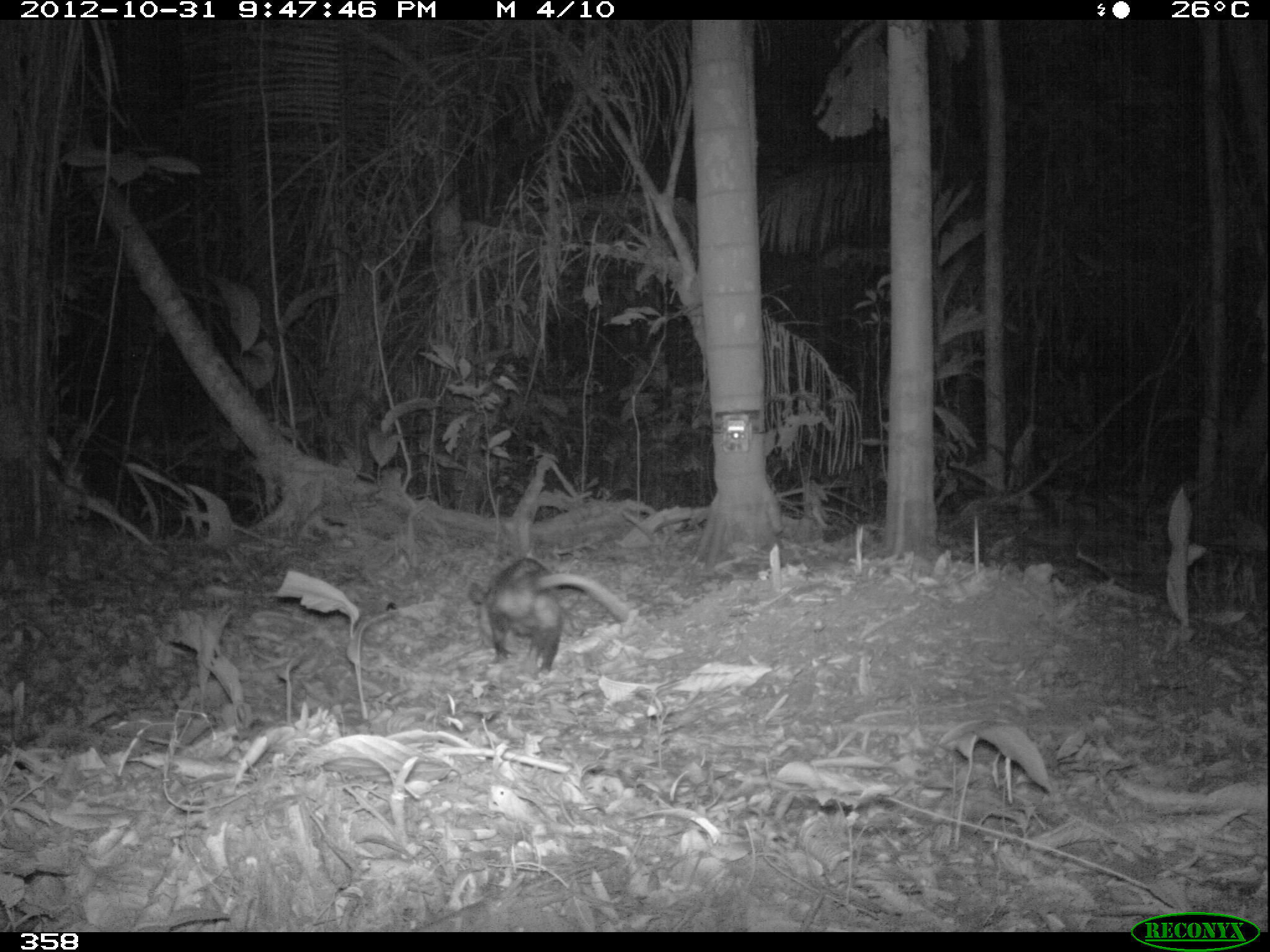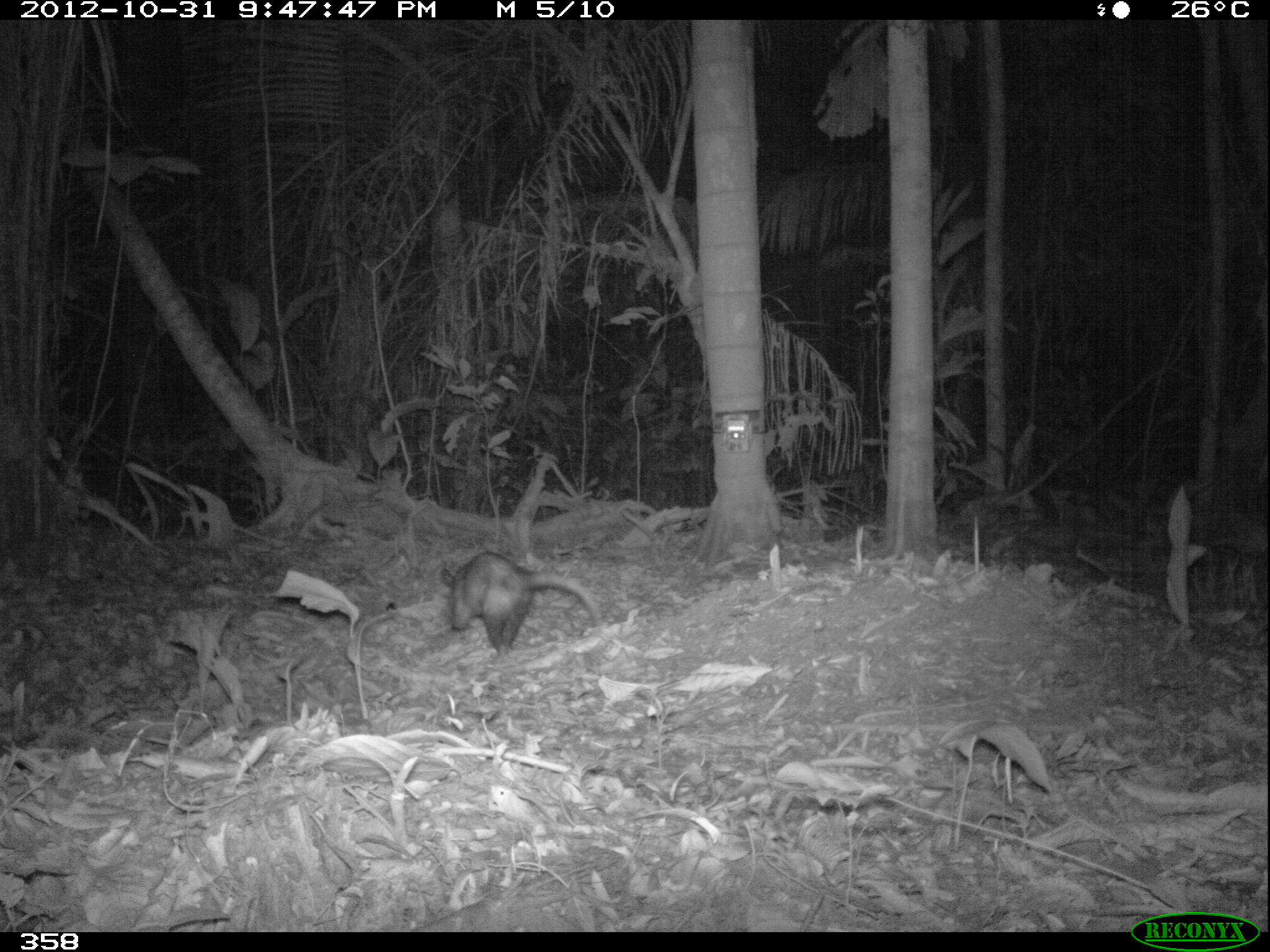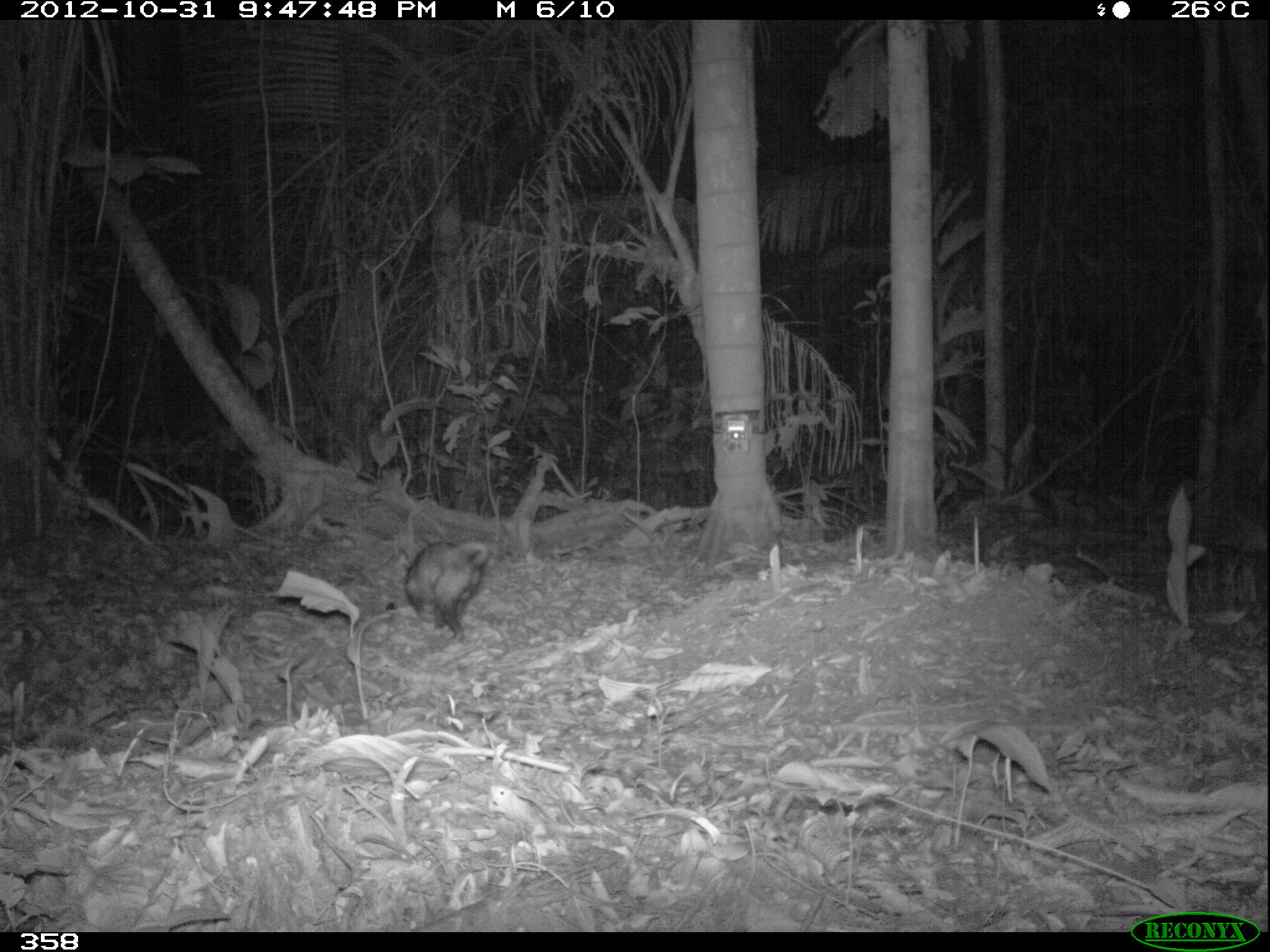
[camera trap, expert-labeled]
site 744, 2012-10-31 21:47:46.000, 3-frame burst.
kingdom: Animalia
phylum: Chordata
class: Mammalia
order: Didelphimorphia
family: Didelphidae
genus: Didelphis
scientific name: Didelphis marsupialis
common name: southern opossum